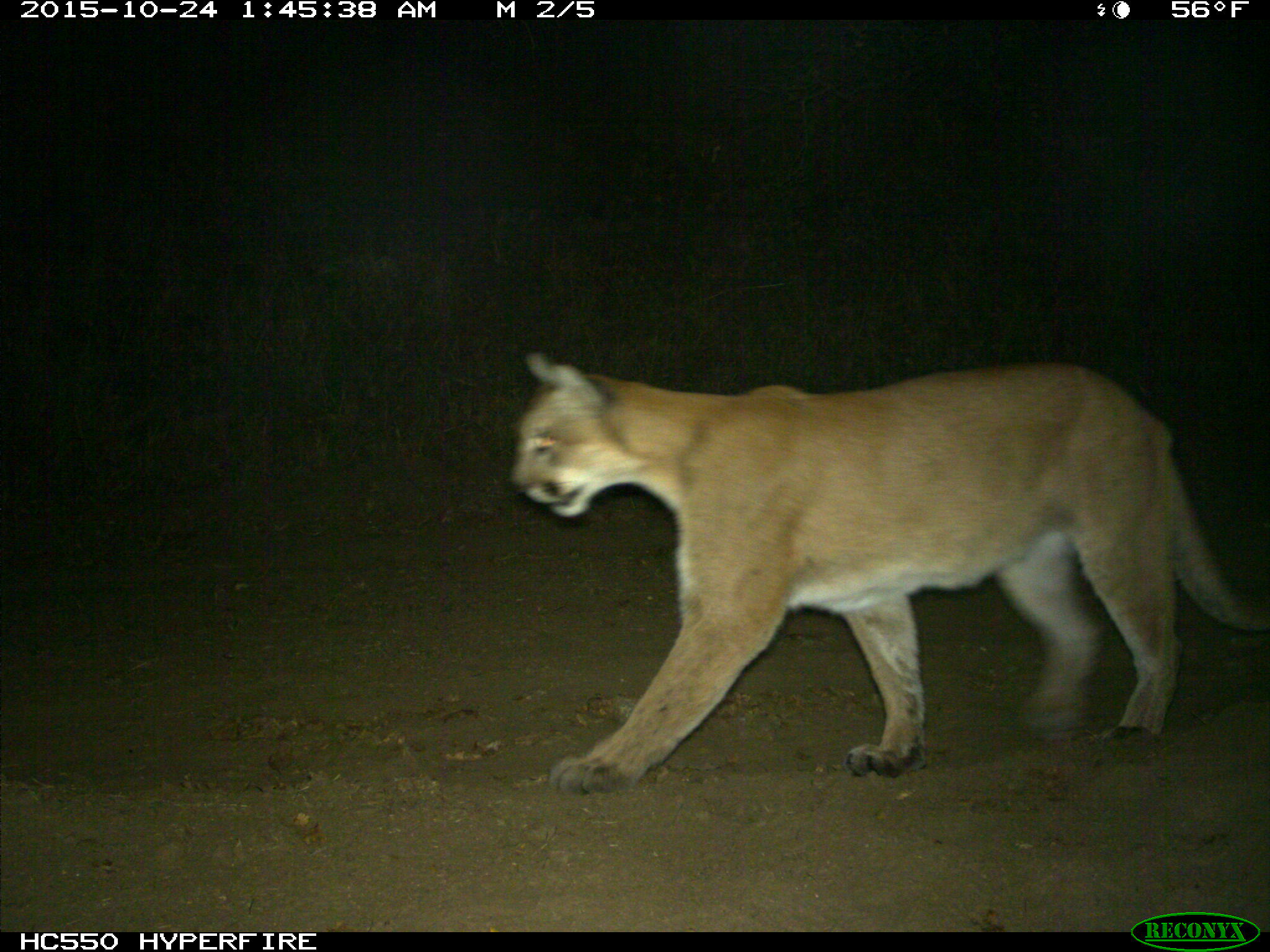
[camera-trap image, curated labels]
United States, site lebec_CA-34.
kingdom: Animalia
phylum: Chordata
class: Mammalia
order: Carnivora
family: Felidae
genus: Puma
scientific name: Puma concolor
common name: mountain lion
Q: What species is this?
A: Puma concolor (mountain lion).